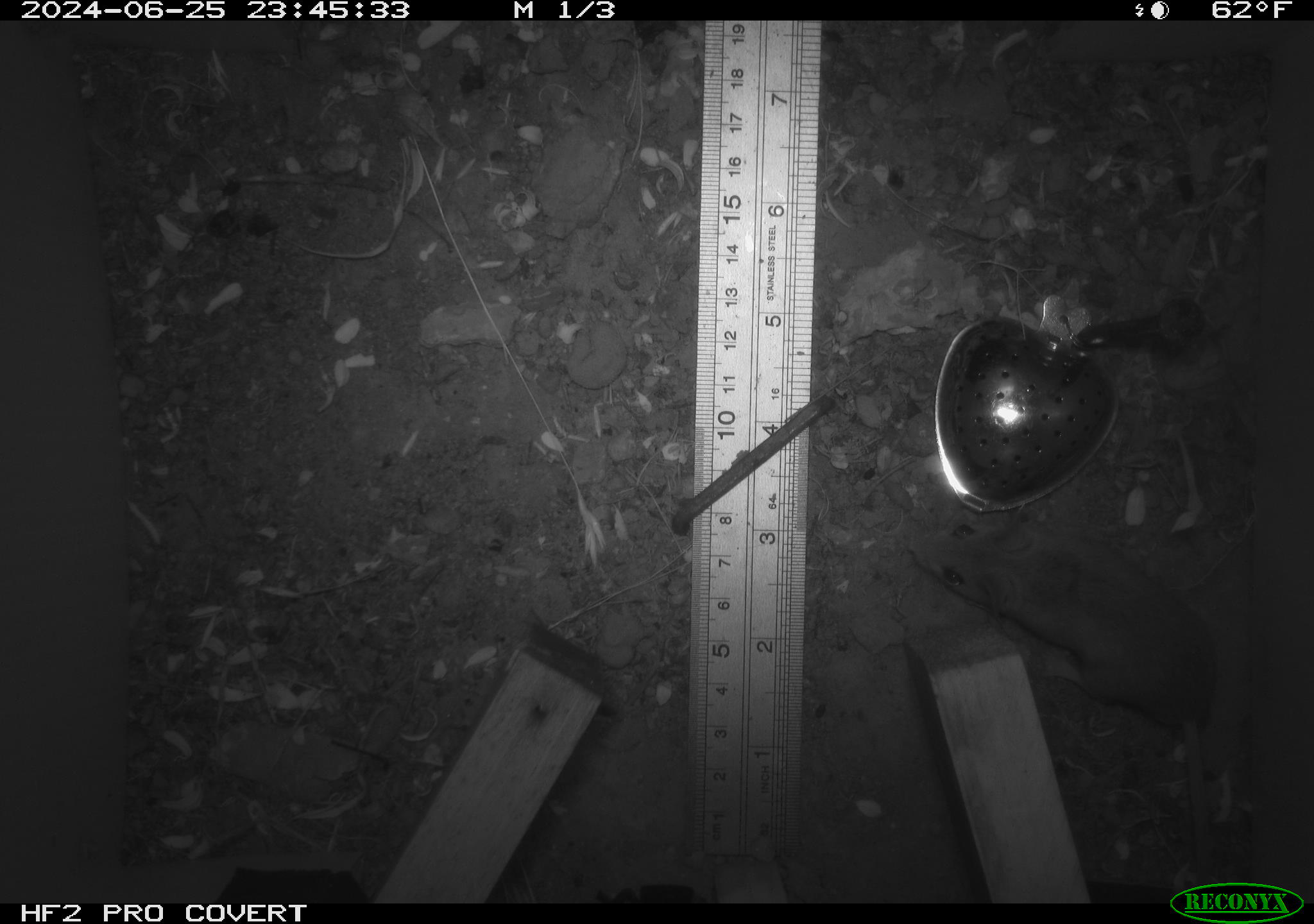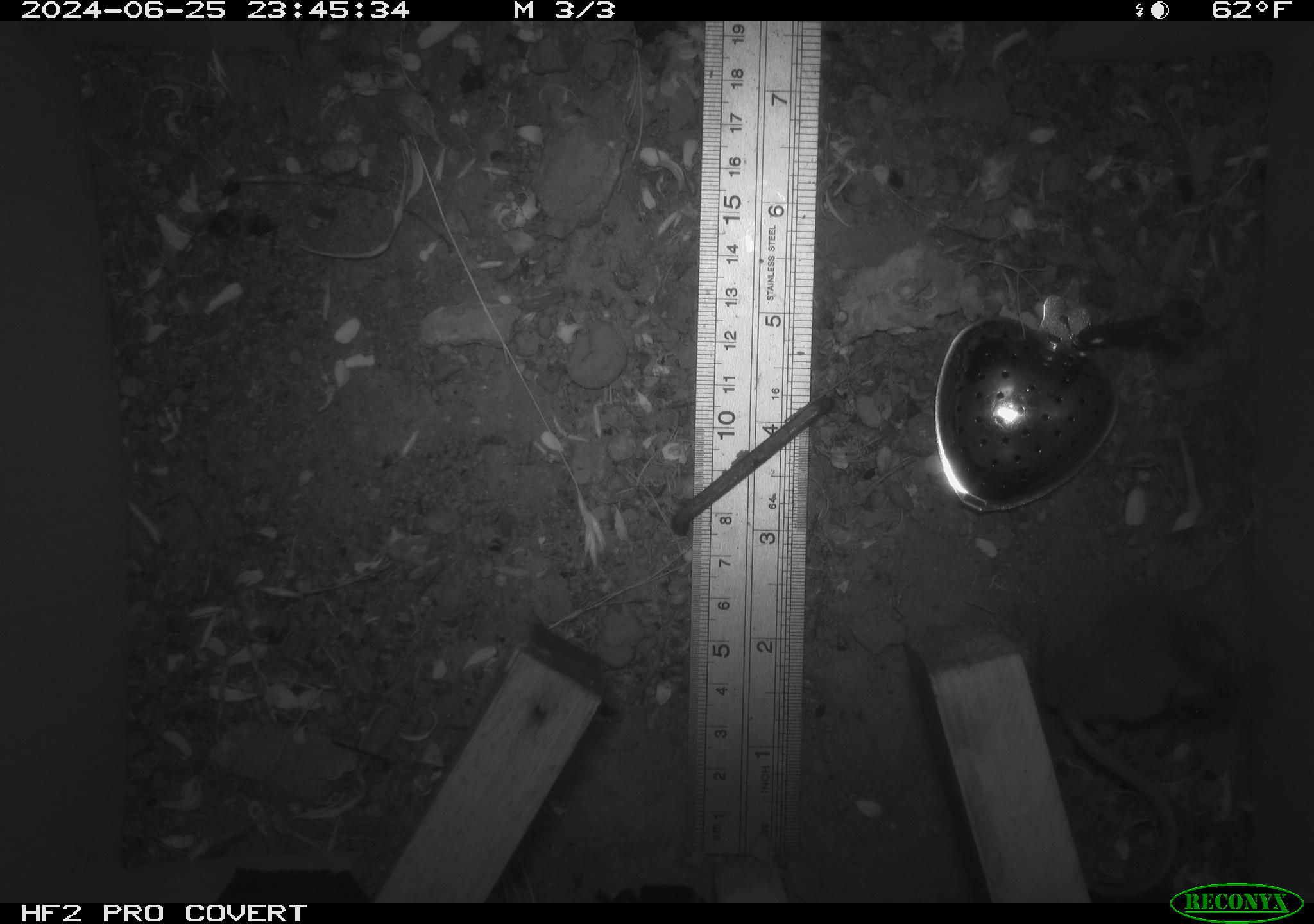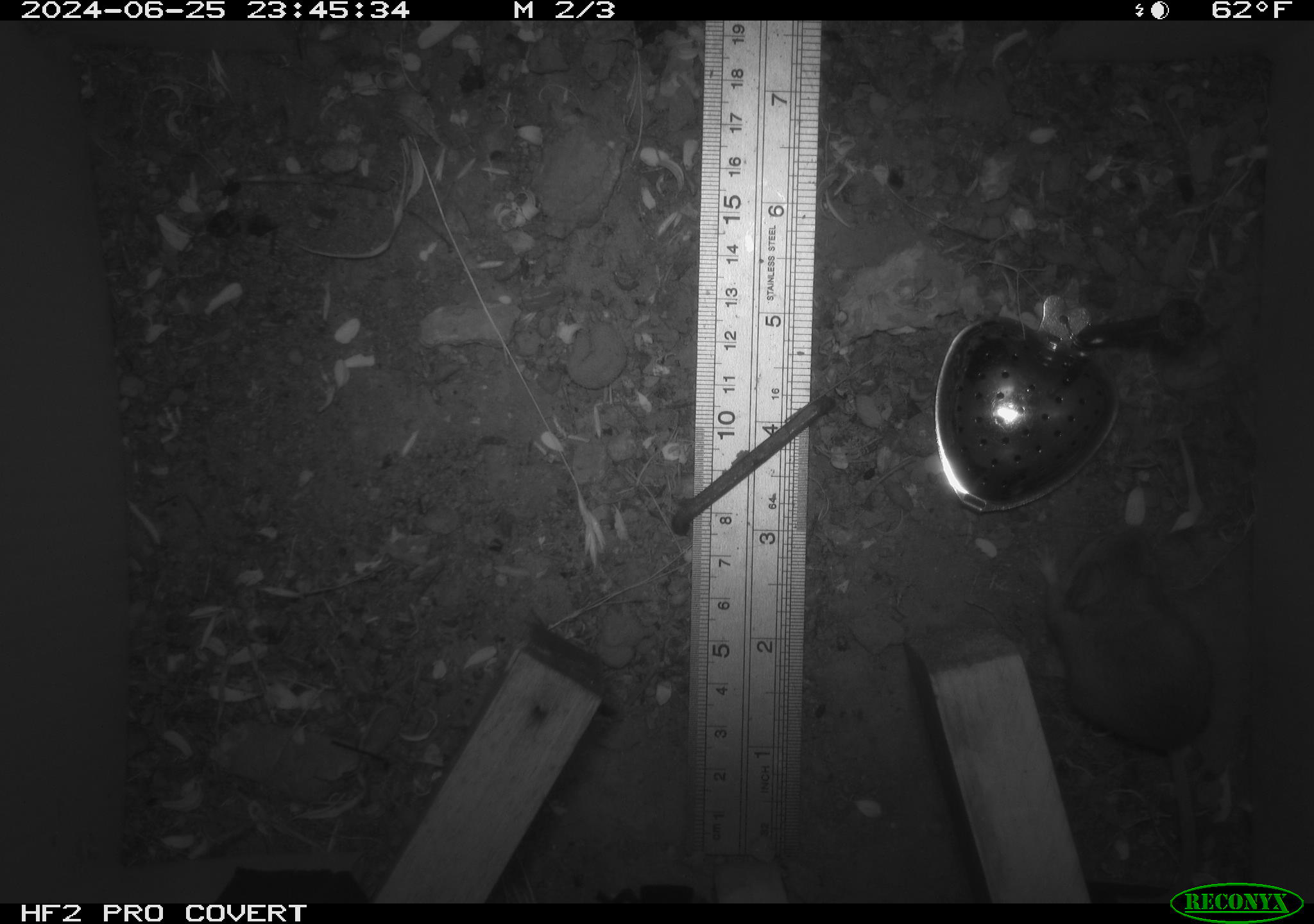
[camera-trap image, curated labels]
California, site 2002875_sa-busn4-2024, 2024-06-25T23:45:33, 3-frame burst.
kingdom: Animalia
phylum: Chordata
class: Mammalia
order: Rodentia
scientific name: Rodentia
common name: rodent